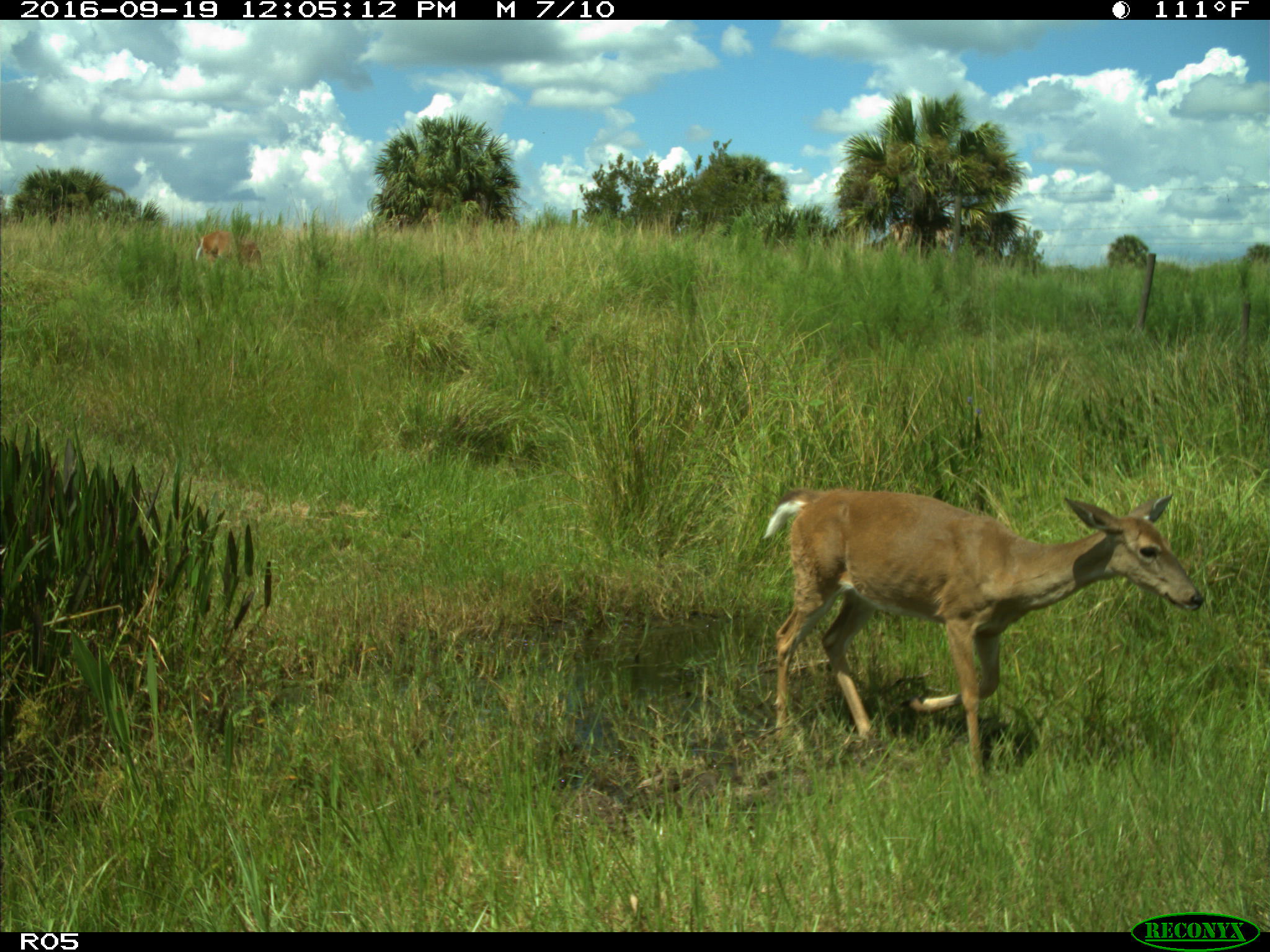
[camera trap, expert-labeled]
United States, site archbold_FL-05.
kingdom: Animalia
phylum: Chordata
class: Mammalia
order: Artiodactyla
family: Cervidae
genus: Odocoileus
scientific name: Odocoileus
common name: deer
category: unidentified deer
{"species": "unidentified deer (deer) (Odocoileus)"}